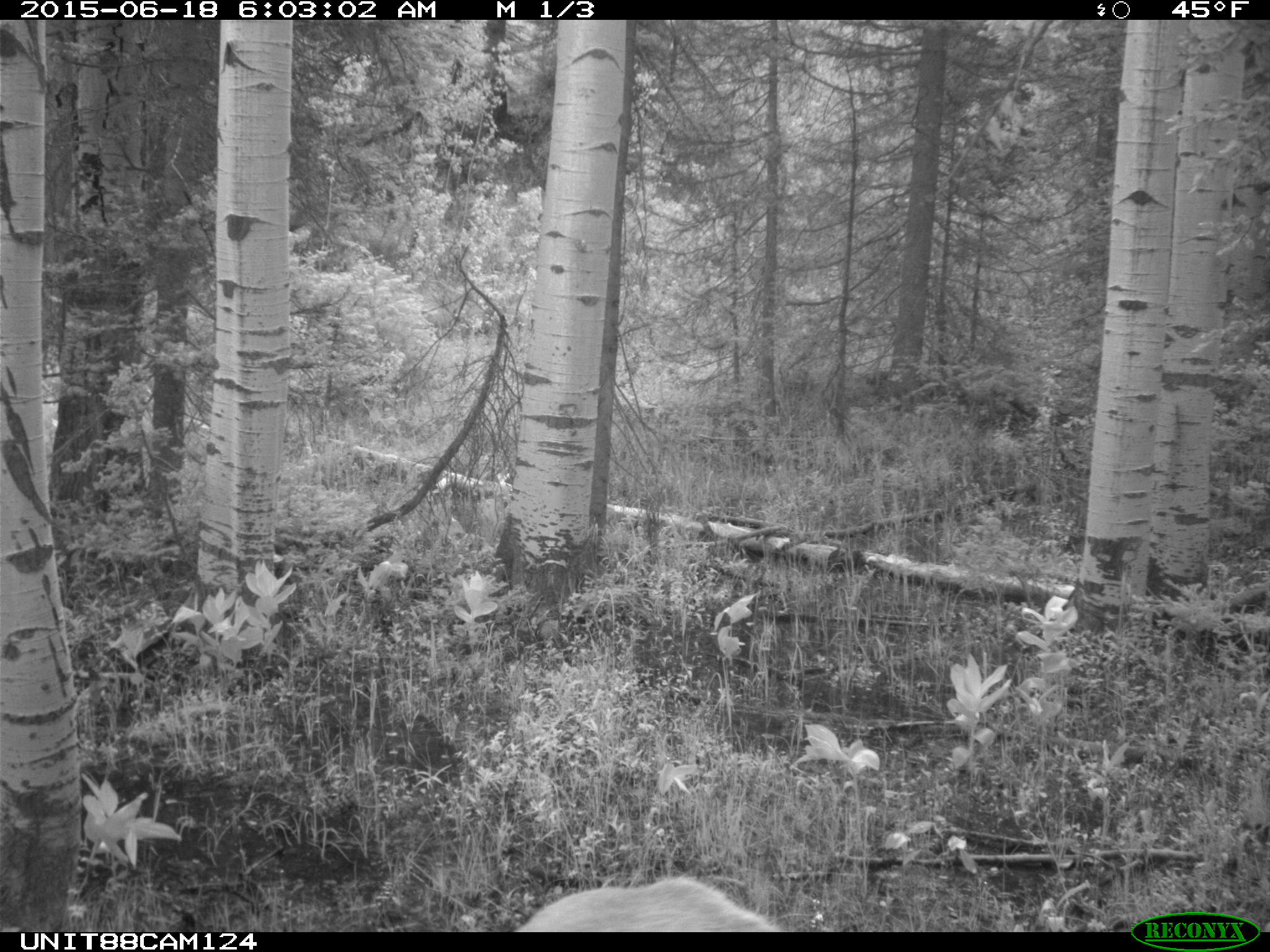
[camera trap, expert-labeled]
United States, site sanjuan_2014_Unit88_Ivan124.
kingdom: Animalia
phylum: Chordata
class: Mammalia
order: Artiodactyla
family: Cervidae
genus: Cervus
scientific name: Cervus elaphus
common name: red deer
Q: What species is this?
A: Cervus elaphus (red deer).